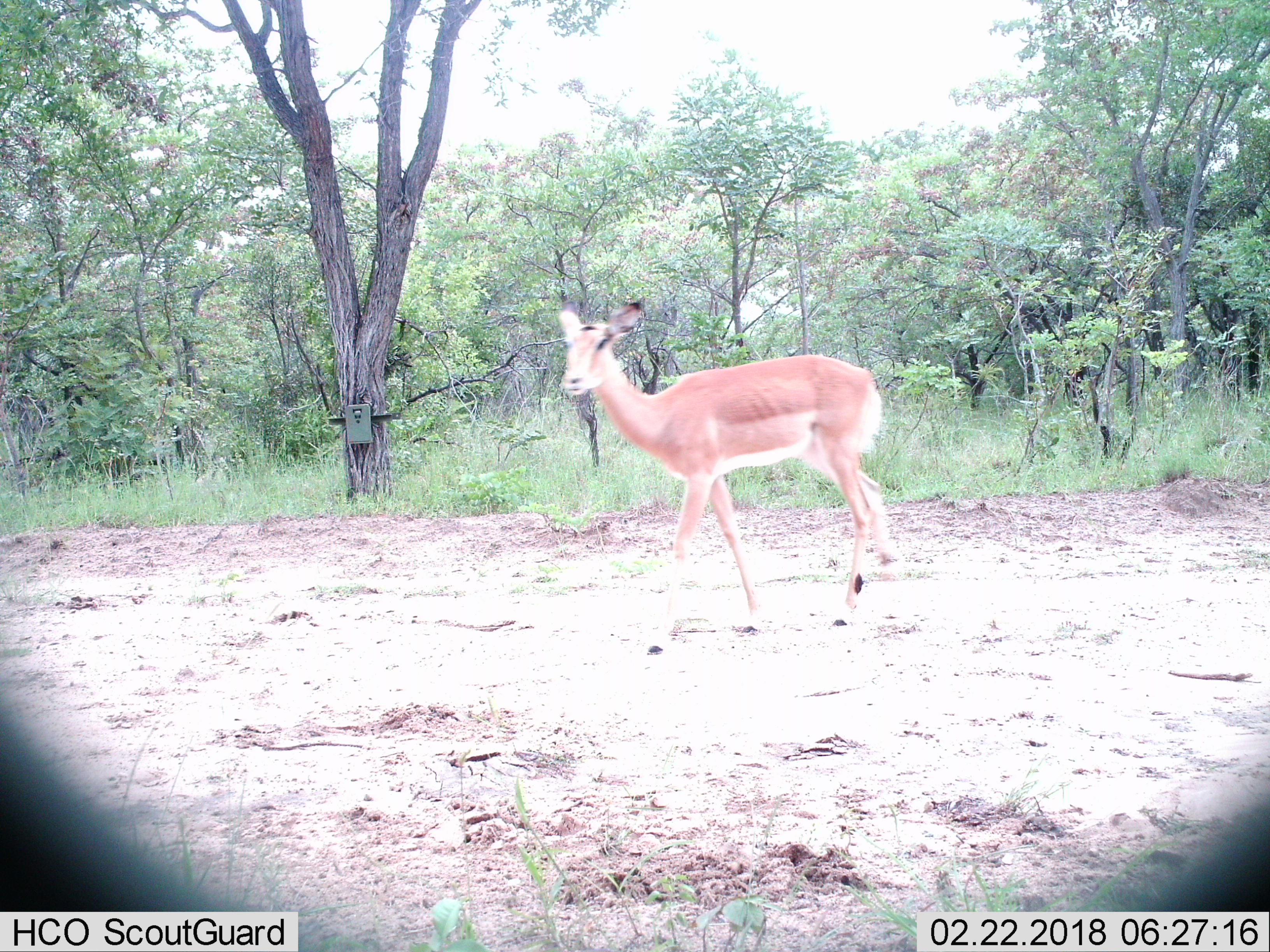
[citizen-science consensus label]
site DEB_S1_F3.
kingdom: Animalia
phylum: Chordata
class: Mammalia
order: Artiodactyla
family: Bovidae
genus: Aepyceros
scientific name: Aepyceros melampus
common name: impala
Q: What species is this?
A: Impala (Aepyceros melampus).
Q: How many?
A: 1.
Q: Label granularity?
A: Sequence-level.